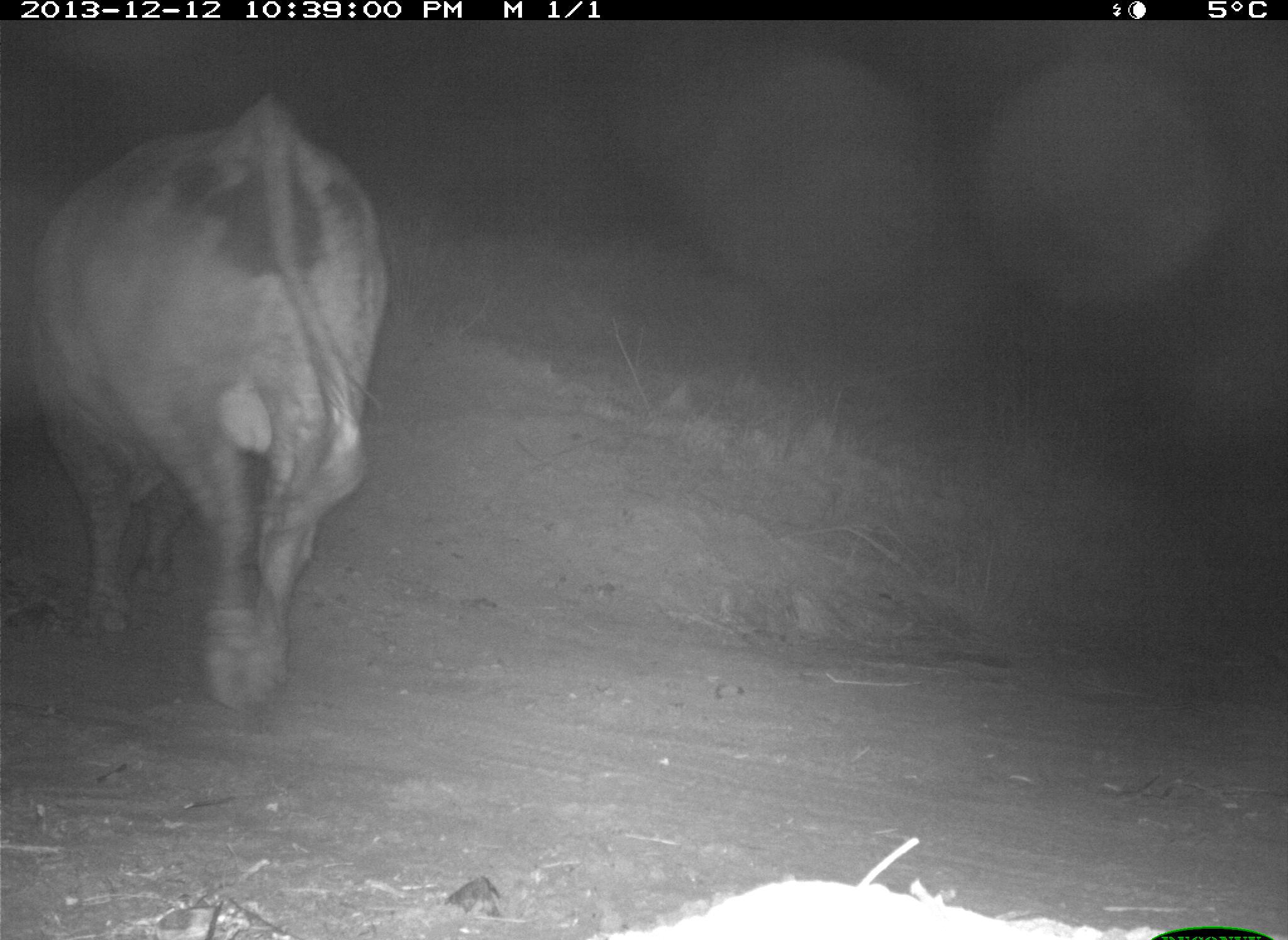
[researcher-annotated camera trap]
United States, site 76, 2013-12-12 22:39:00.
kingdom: Animalia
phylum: Chordata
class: Mammalia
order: Artiodactyla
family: Bovidae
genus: Bos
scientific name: Bos taurus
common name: cow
Cow (Bos taurus).